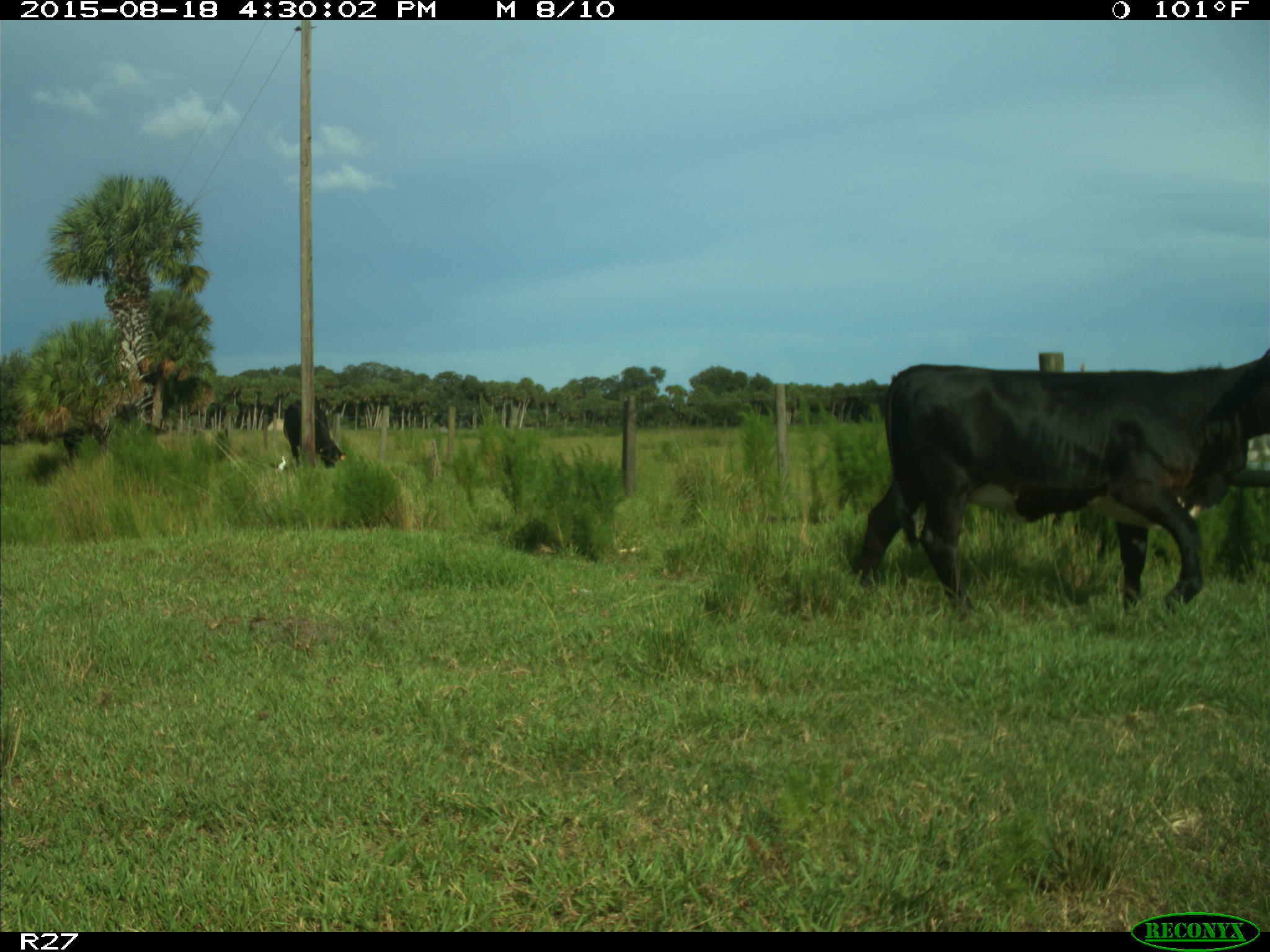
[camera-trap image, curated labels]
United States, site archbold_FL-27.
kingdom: Animalia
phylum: Chordata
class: Mammalia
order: Artiodactyla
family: Bovidae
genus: Bos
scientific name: Bos taurus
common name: domestic cow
Bos taurus (domestic cow).